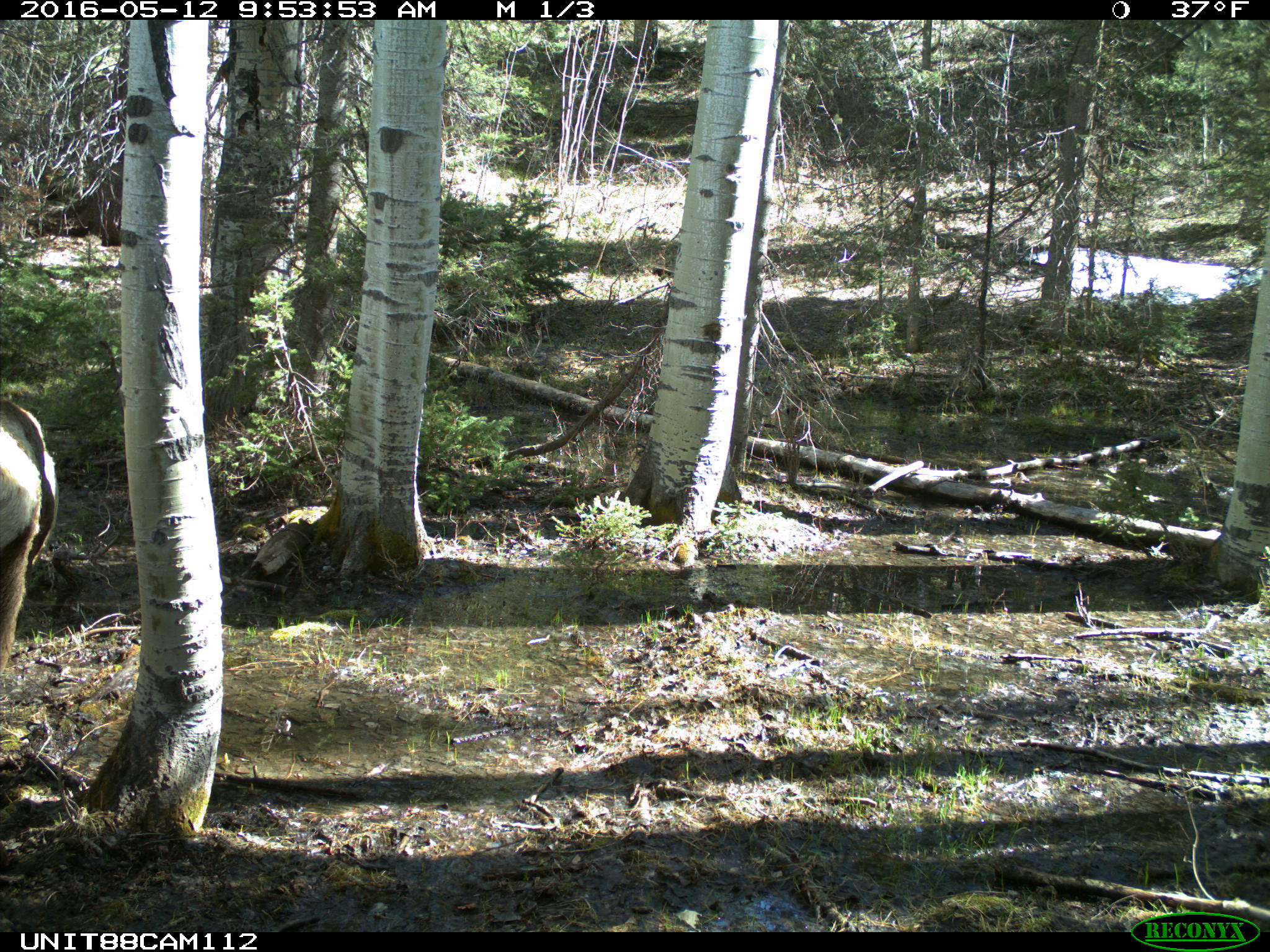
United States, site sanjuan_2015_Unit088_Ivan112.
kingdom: Animalia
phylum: Chordata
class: Mammalia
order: Artiodactyla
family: Cervidae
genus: Cervus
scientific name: Cervus elaphus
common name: red deer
Cervus elaphus (red deer).